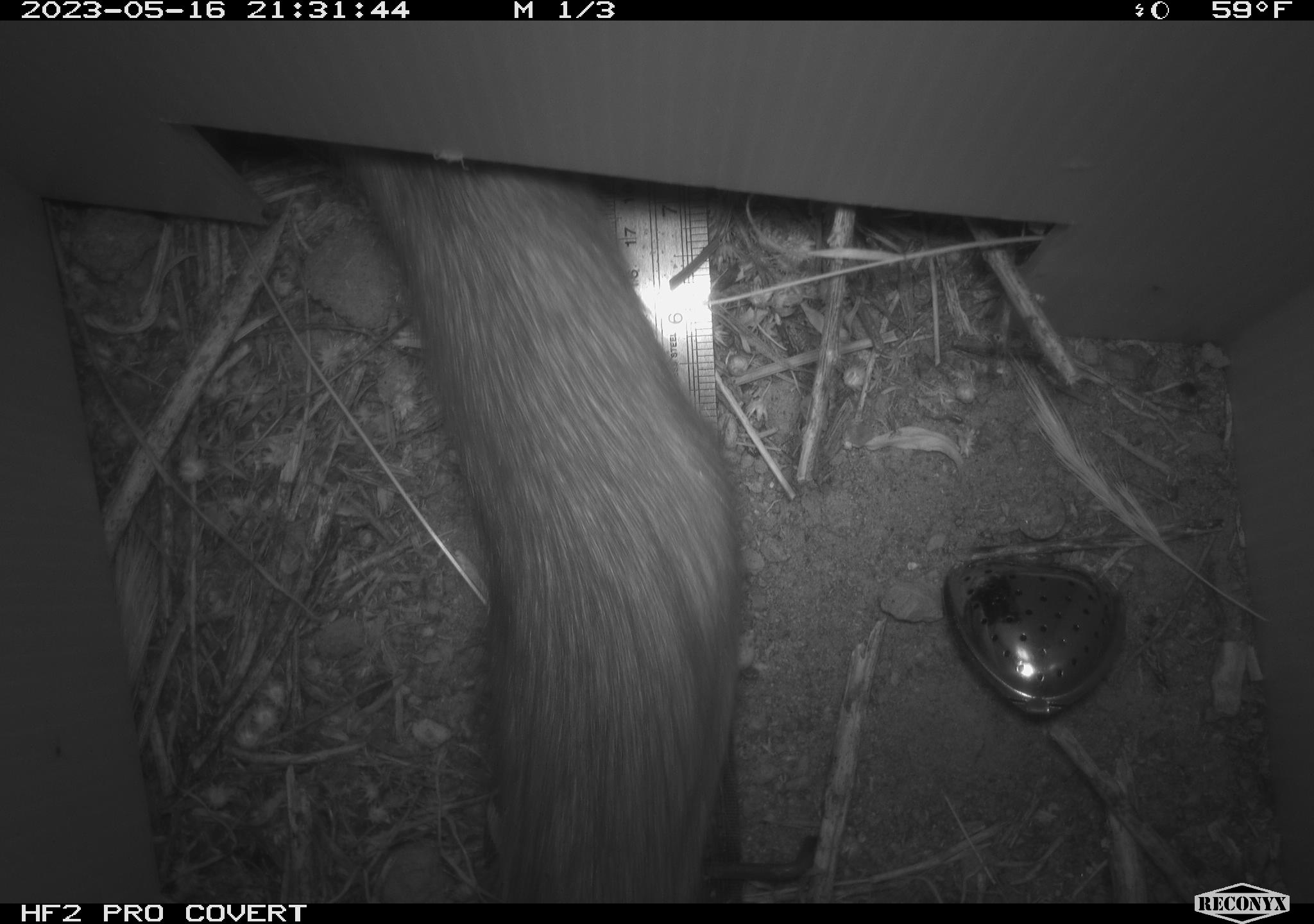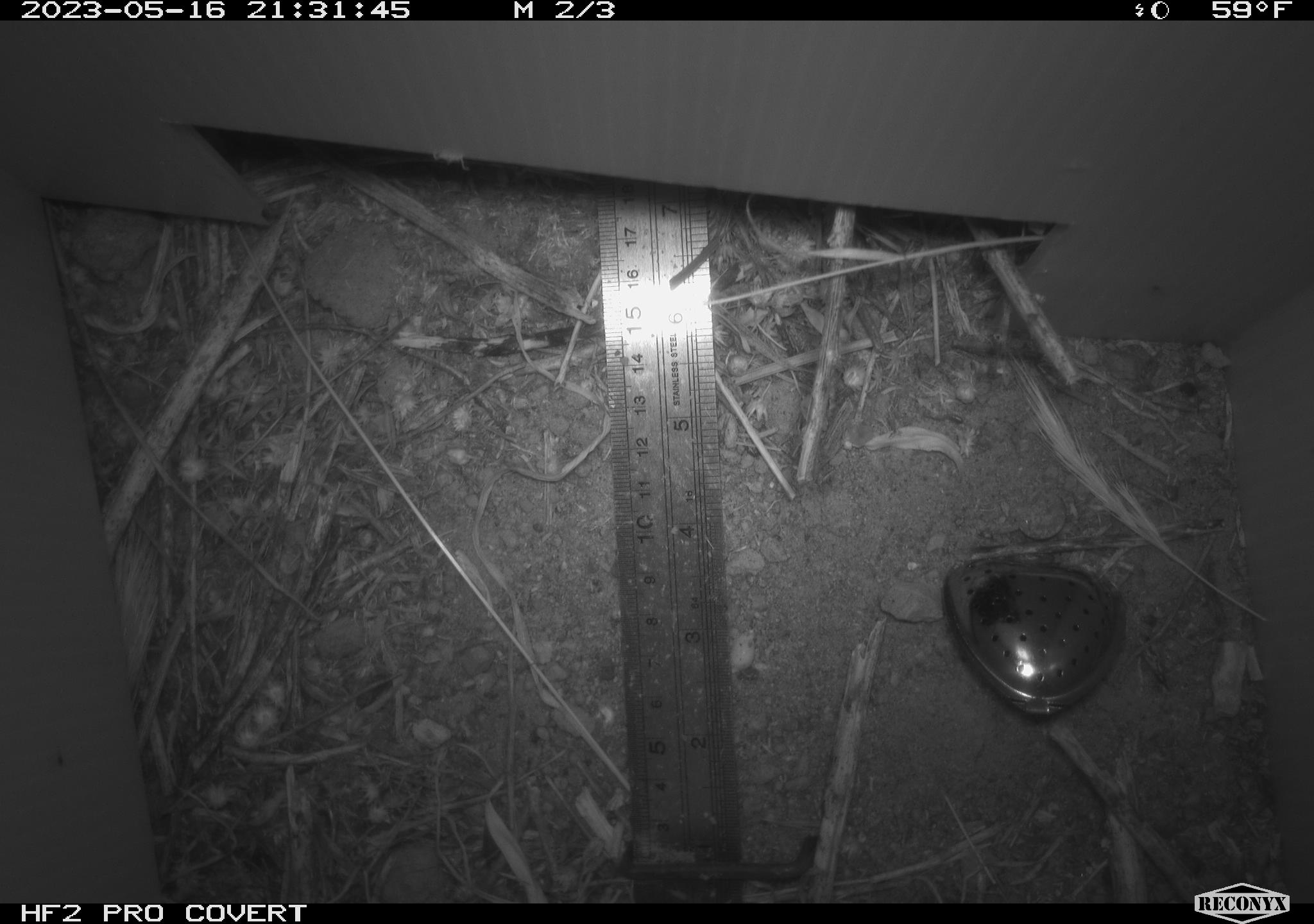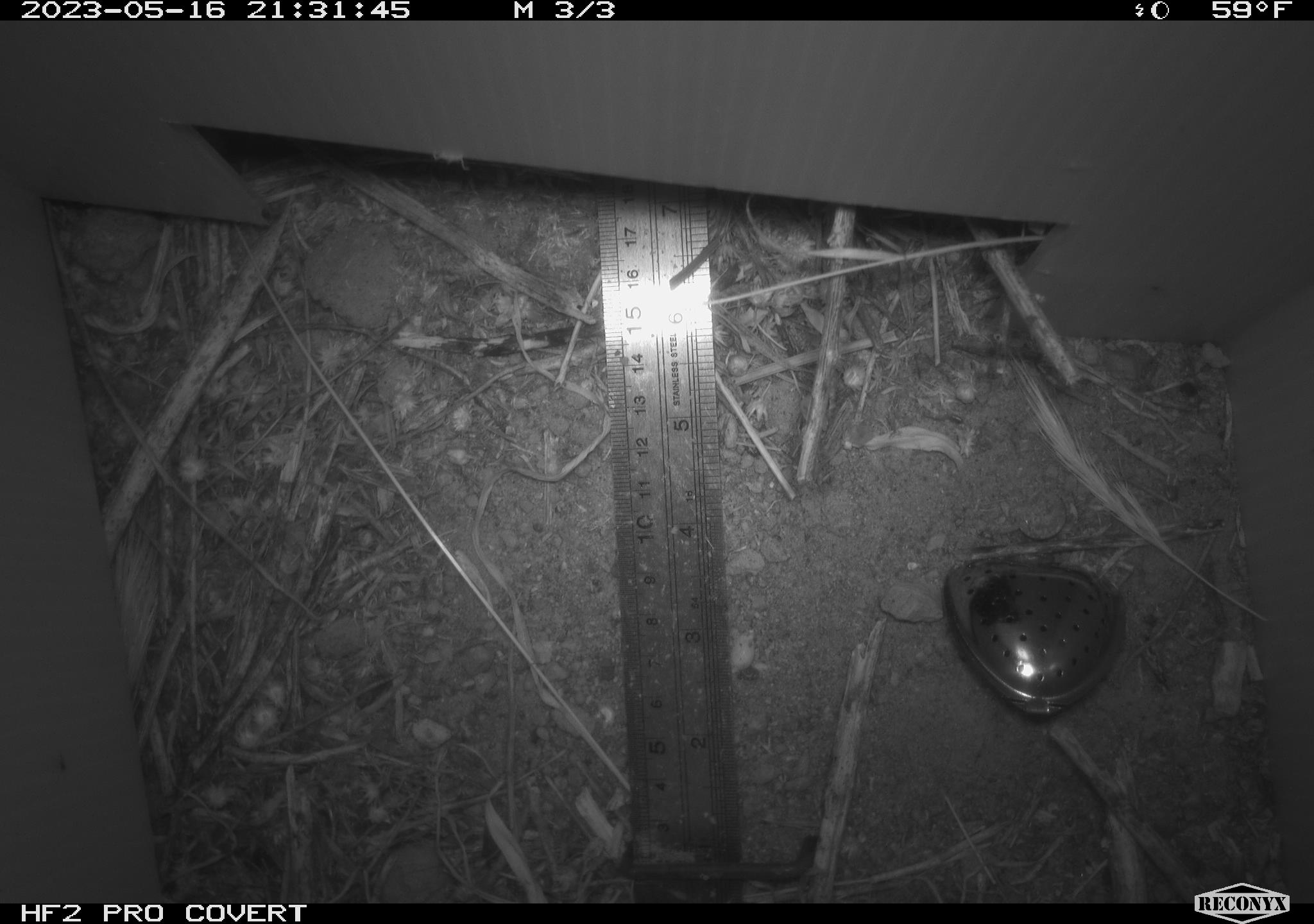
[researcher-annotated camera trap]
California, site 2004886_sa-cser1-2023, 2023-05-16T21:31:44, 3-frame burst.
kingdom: Animalia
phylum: Chordata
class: Mammalia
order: Rodentia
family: Muridae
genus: Rattus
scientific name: Rattus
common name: rat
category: rattus species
Rattus species (rat) (Rattus).